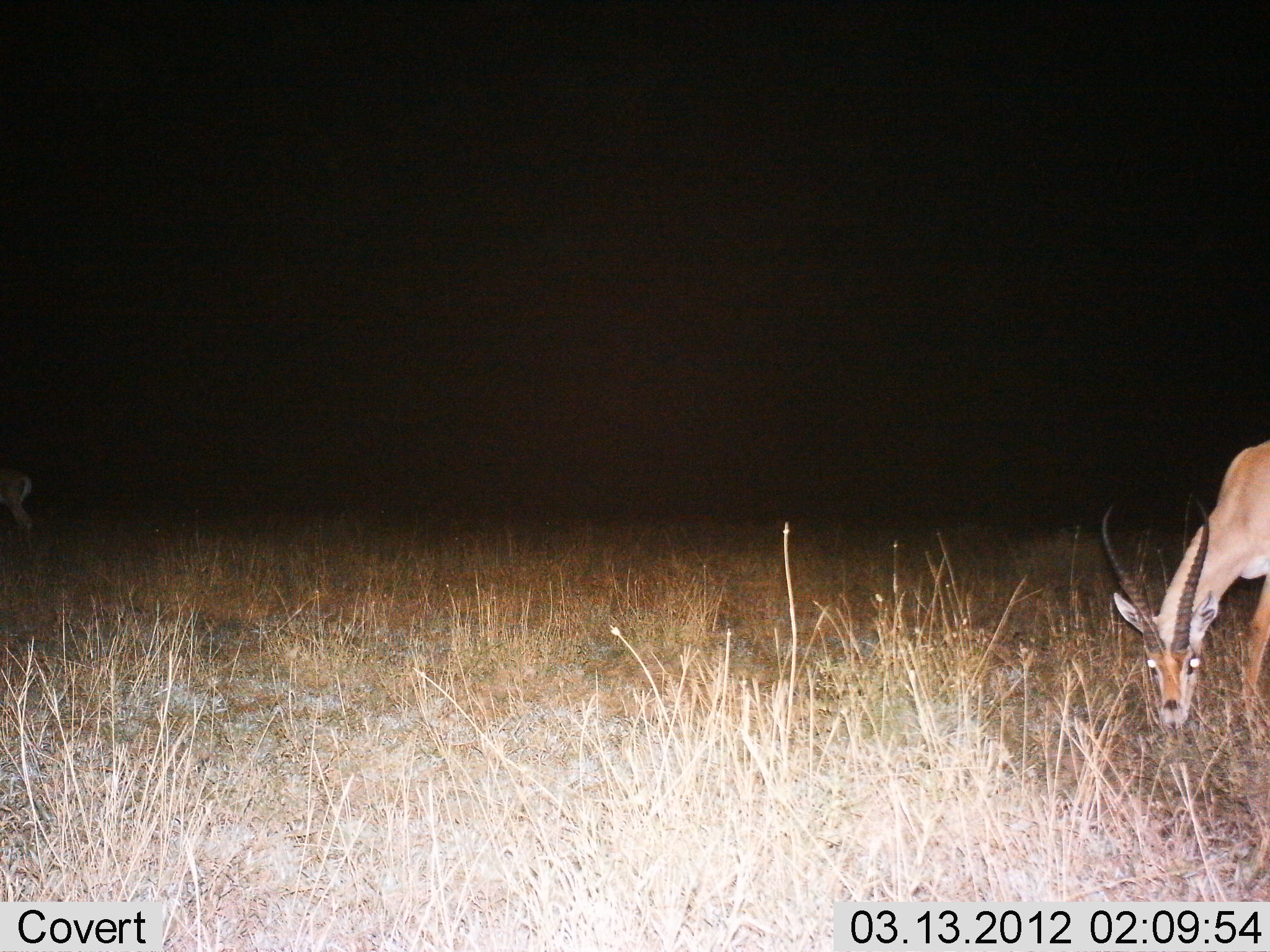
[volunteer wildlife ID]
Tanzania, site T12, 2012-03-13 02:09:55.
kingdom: Animalia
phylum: Chordata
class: Mammalia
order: Artiodactyla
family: Bovidae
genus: Nanger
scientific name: Nanger granti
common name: grant's gazelle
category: gazellegrants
Gazellegrants (grant's gazelle) (Nanger granti), count 1. Behavior (volunteer vote fractions): standing 25%, resting 0%, moving 17%, interacting 0%. Young present (vote fraction): 0%. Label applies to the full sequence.